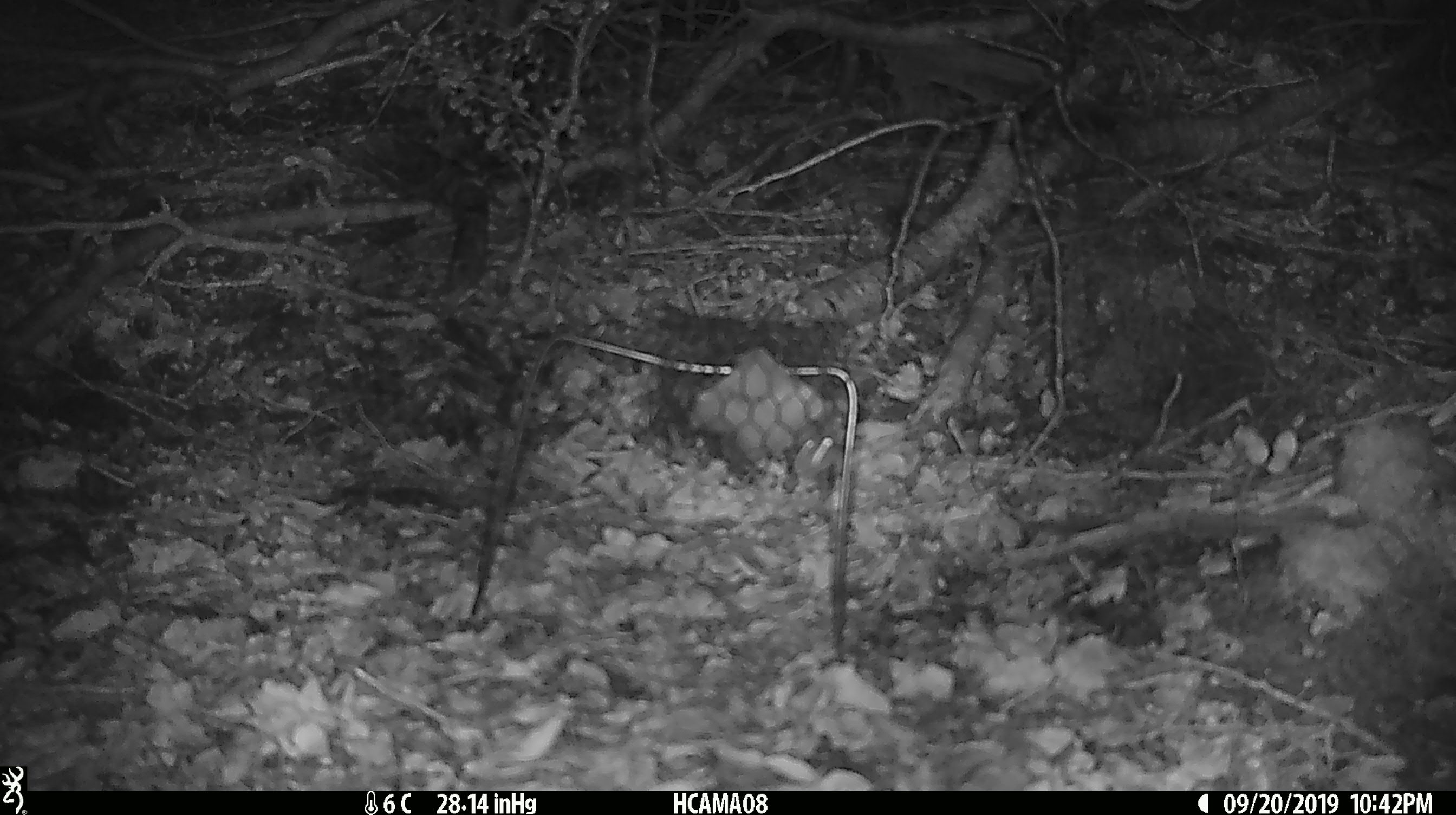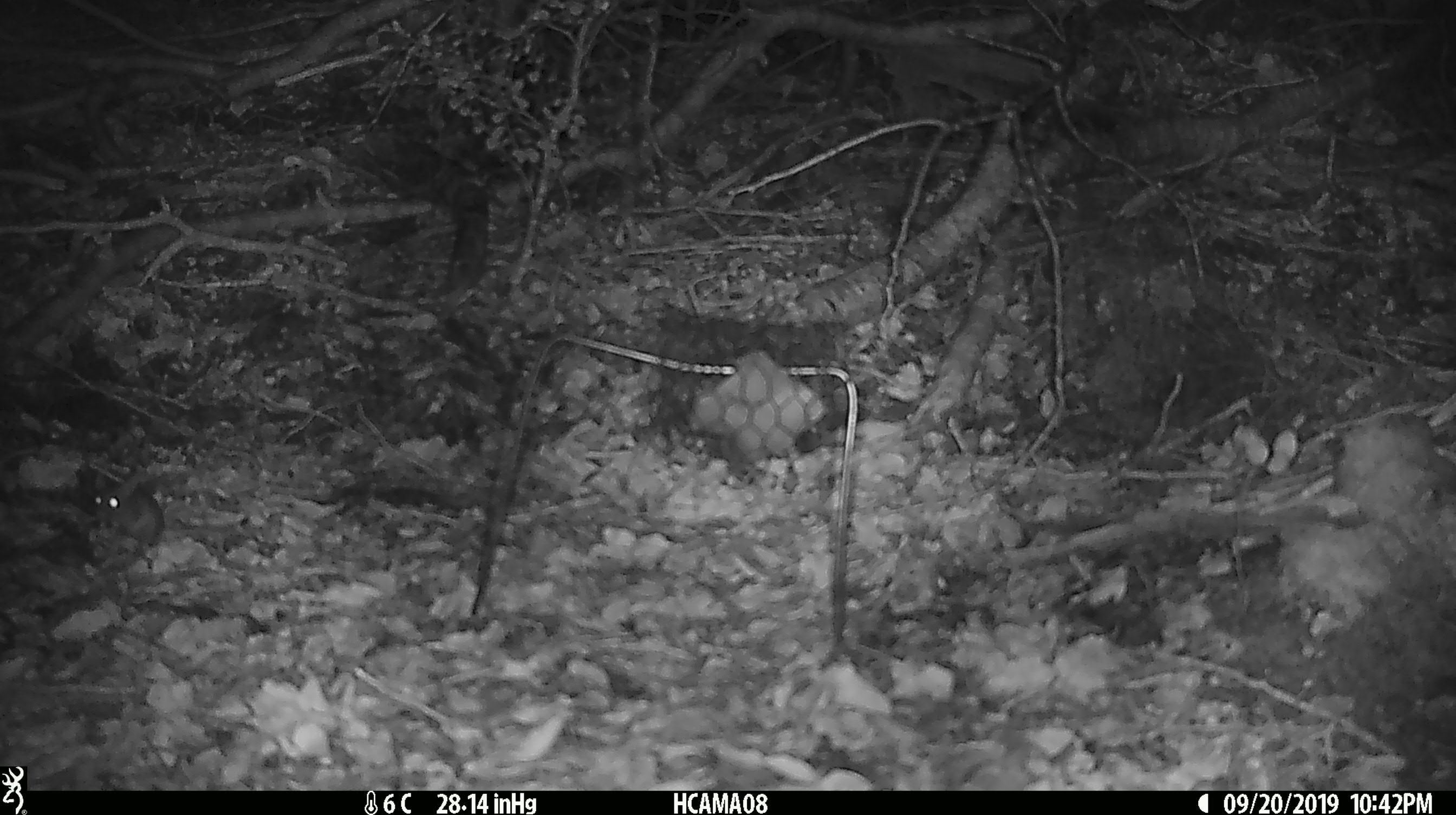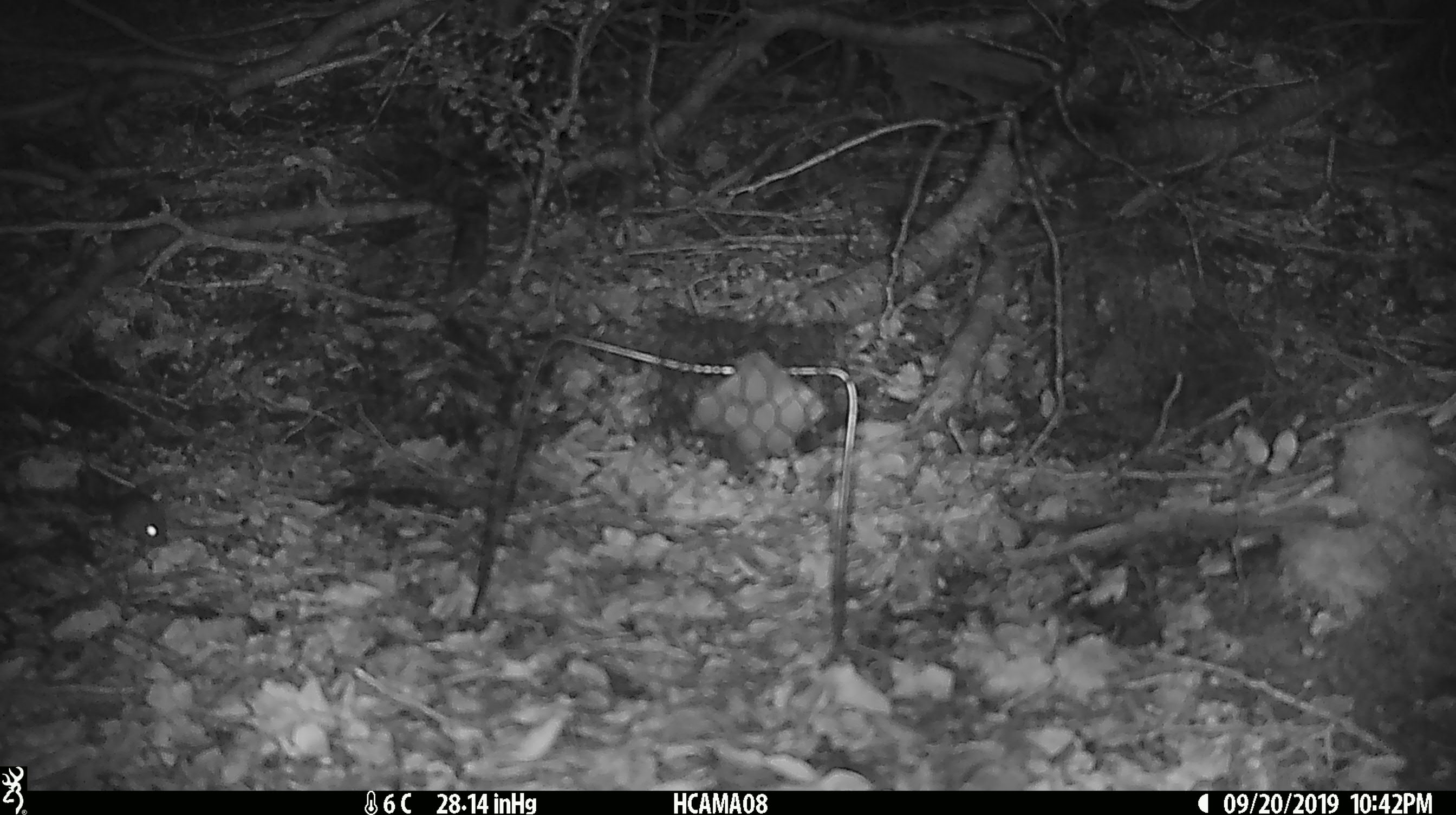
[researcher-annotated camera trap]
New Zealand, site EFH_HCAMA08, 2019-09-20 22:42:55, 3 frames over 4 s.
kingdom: Animalia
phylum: Chordata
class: Mammalia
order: Rodentia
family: Muridae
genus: Mus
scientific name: Mus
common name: mouse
Mouse (Mus).